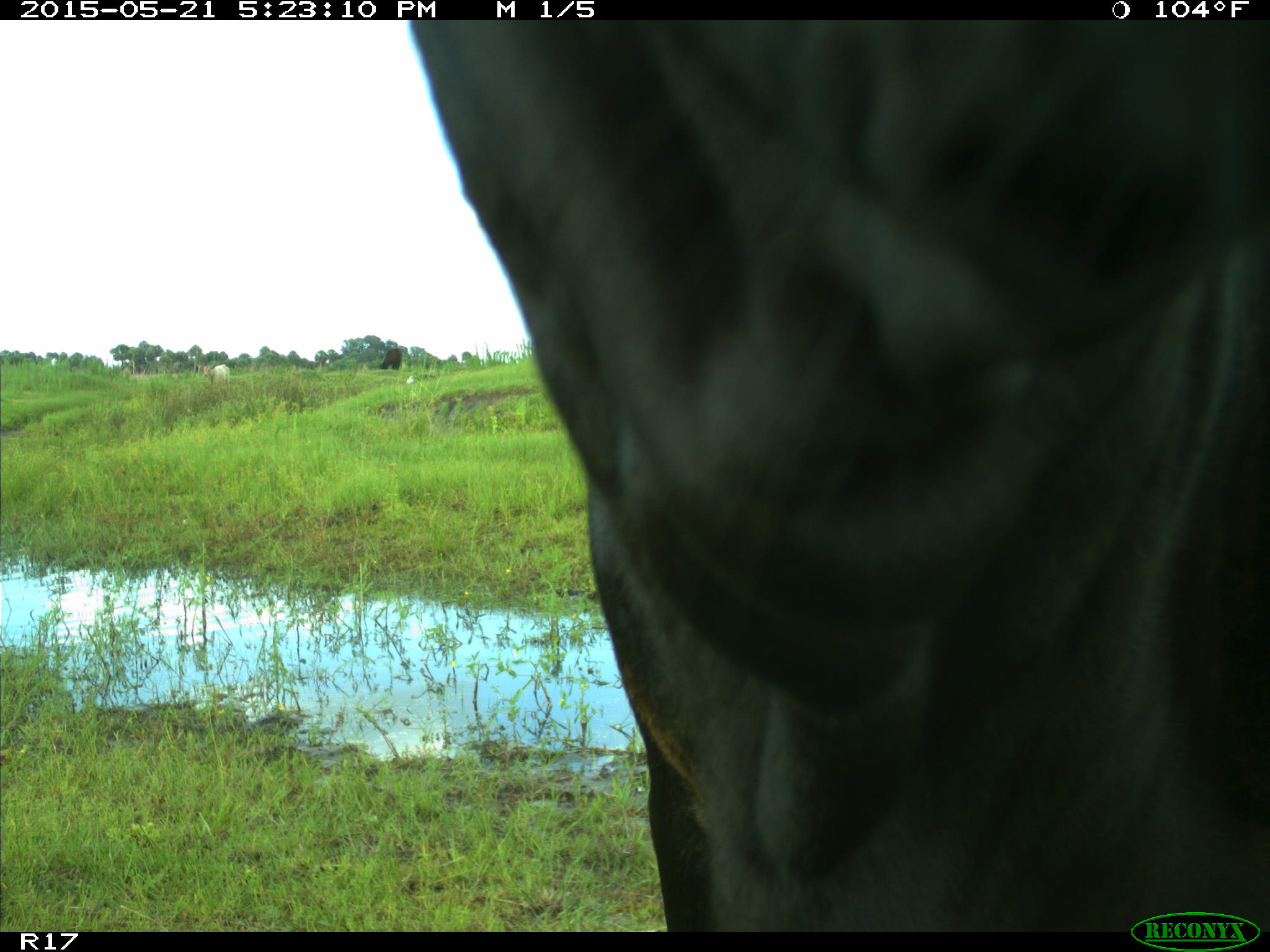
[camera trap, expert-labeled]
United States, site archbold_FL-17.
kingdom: Animalia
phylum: Chordata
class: Mammalia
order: Artiodactyla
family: Bovidae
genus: Bos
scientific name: Bos taurus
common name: domestic cow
Bos taurus (domestic cow).